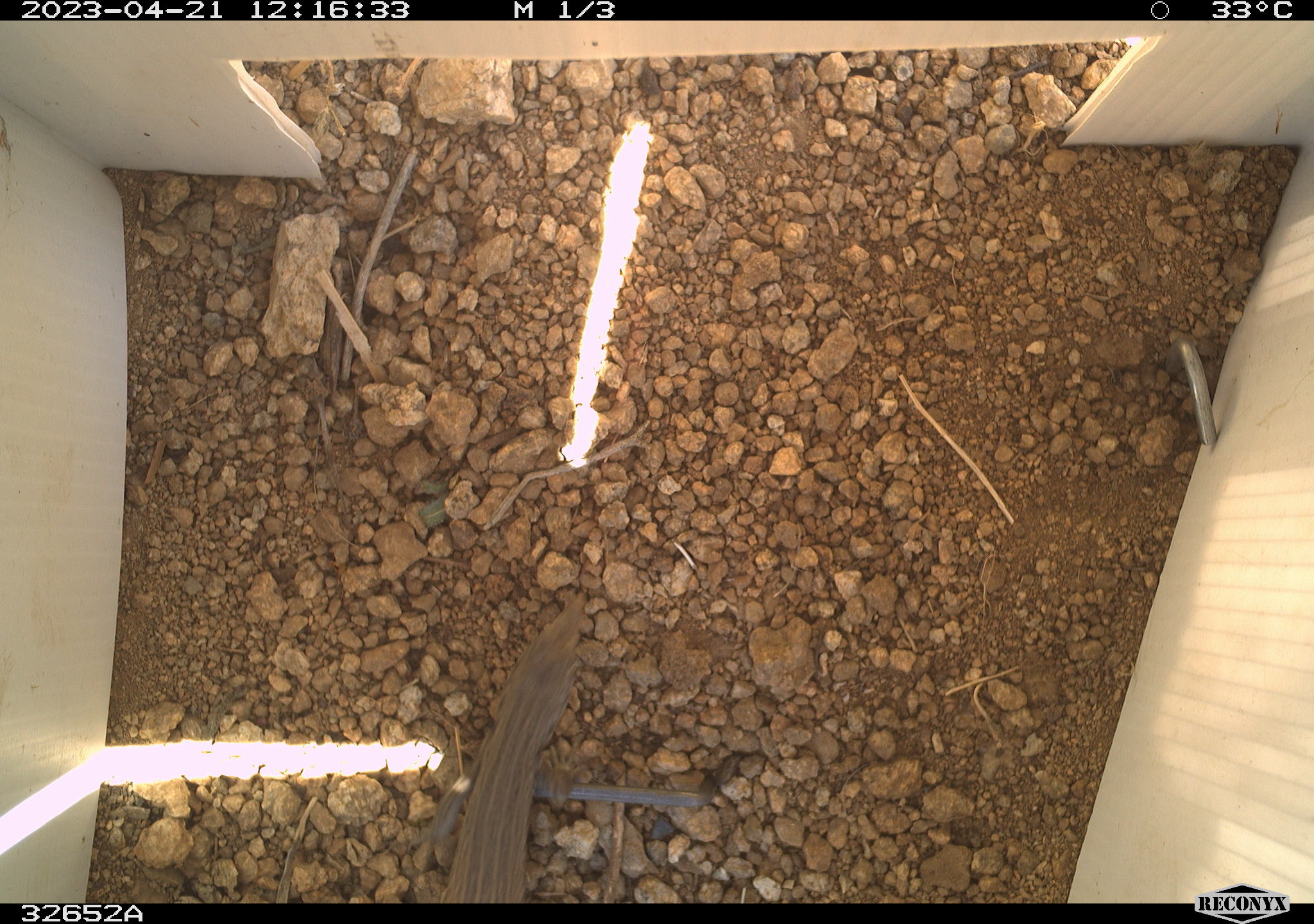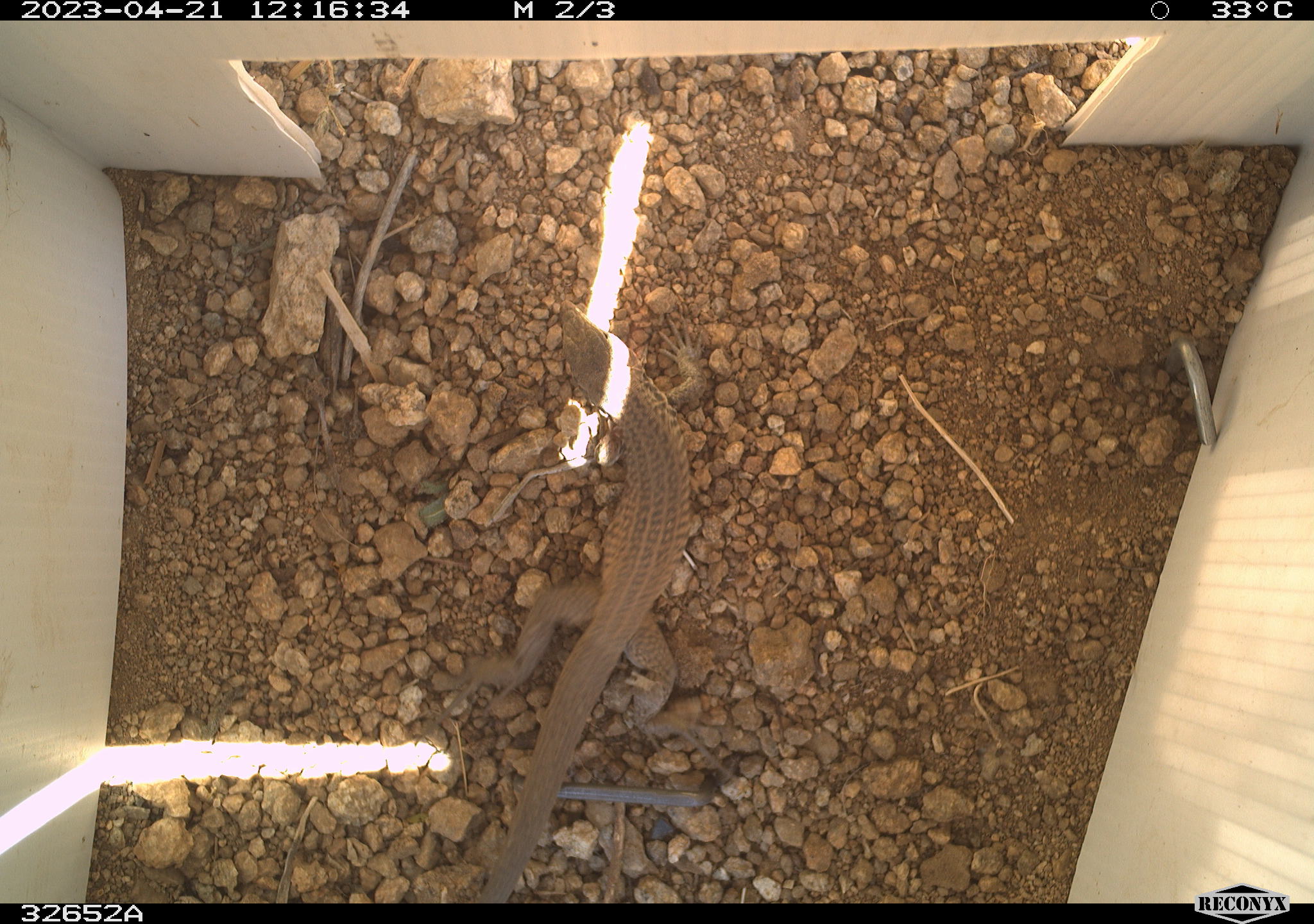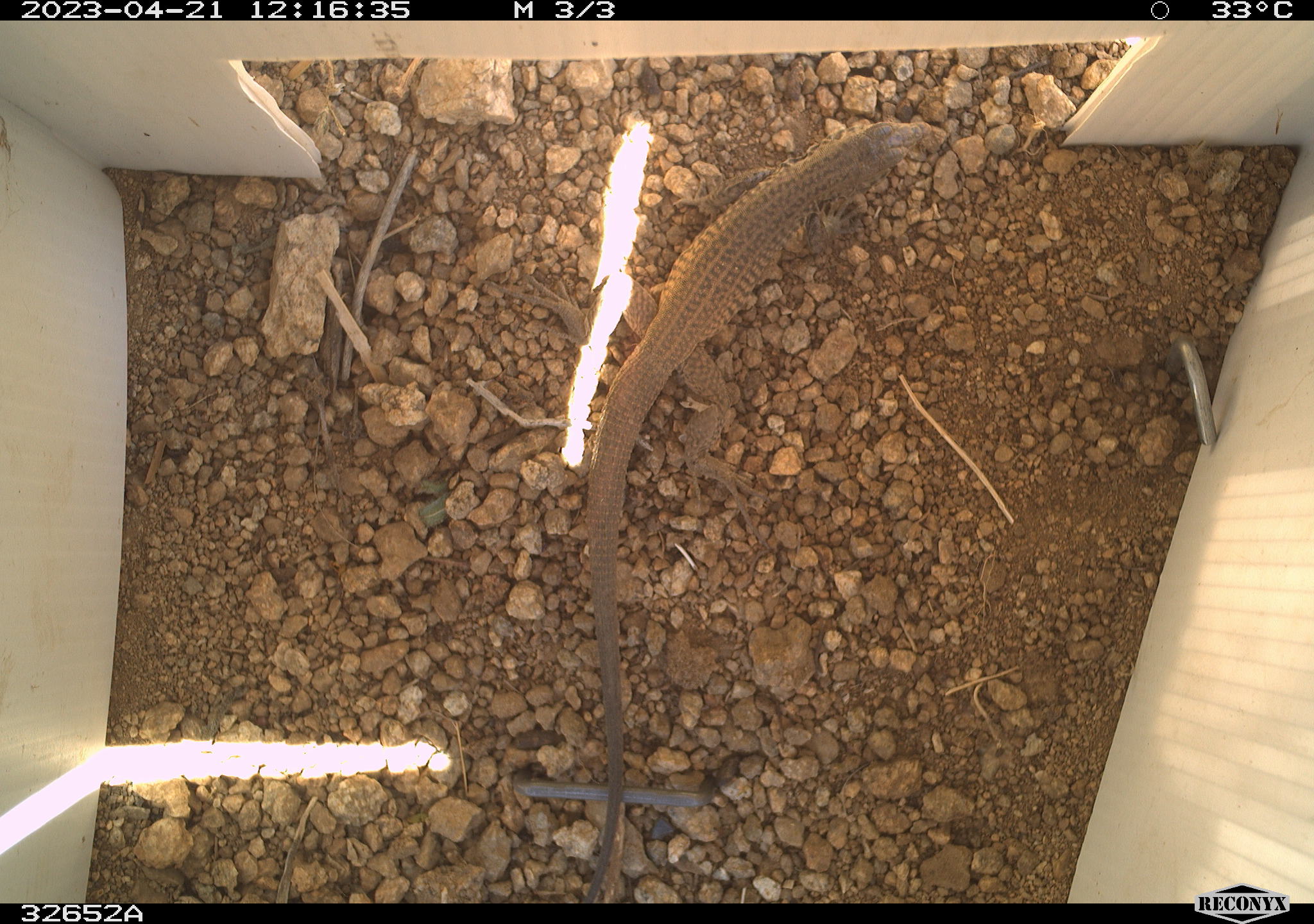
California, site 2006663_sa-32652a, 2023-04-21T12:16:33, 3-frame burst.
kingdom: Animalia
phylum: Chordata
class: Reptilia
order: Squamata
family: Teiidae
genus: Aspidoscelis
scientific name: Aspidoscelis tigris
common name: western whiptail